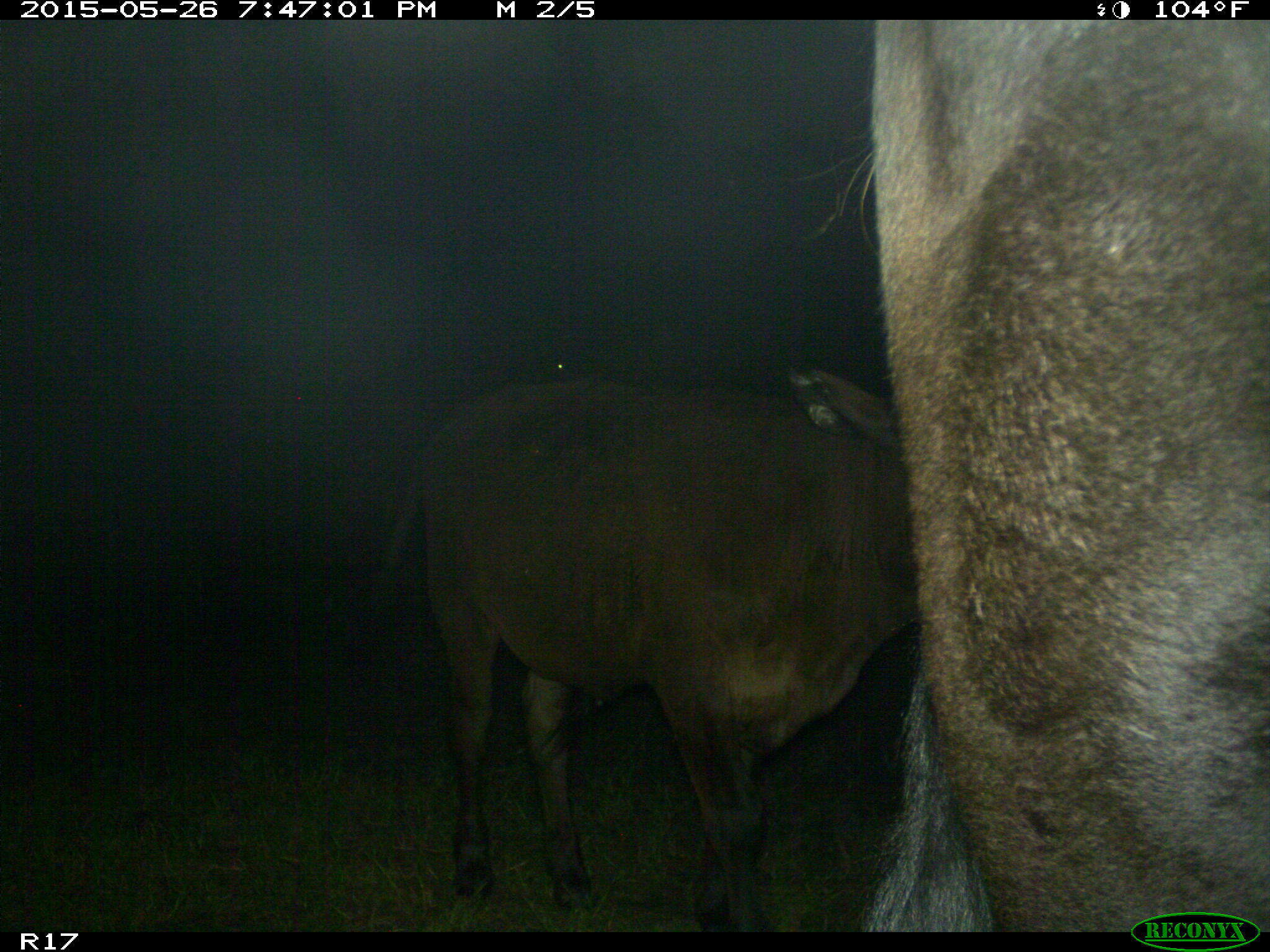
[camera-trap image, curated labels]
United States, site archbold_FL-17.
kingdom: Animalia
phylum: Chordata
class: Mammalia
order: Artiodactyla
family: Bovidae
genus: Bos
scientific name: Bos taurus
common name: domestic cow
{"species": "Bos taurus (domestic cow)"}